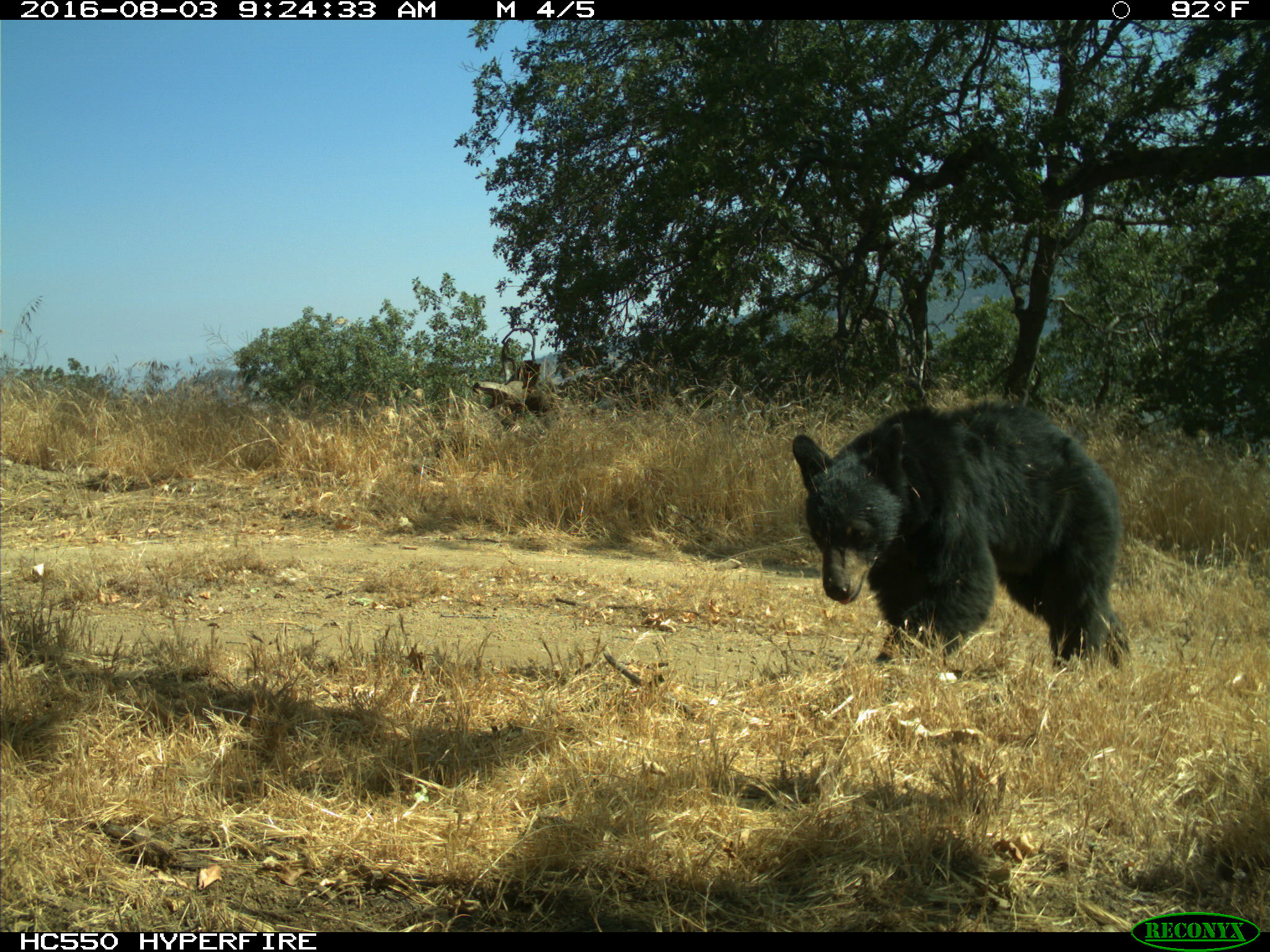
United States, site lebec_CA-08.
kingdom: Animalia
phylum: Chordata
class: Mammalia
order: Carnivora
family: Ursidae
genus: Ursus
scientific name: Ursus americanus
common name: american black bear